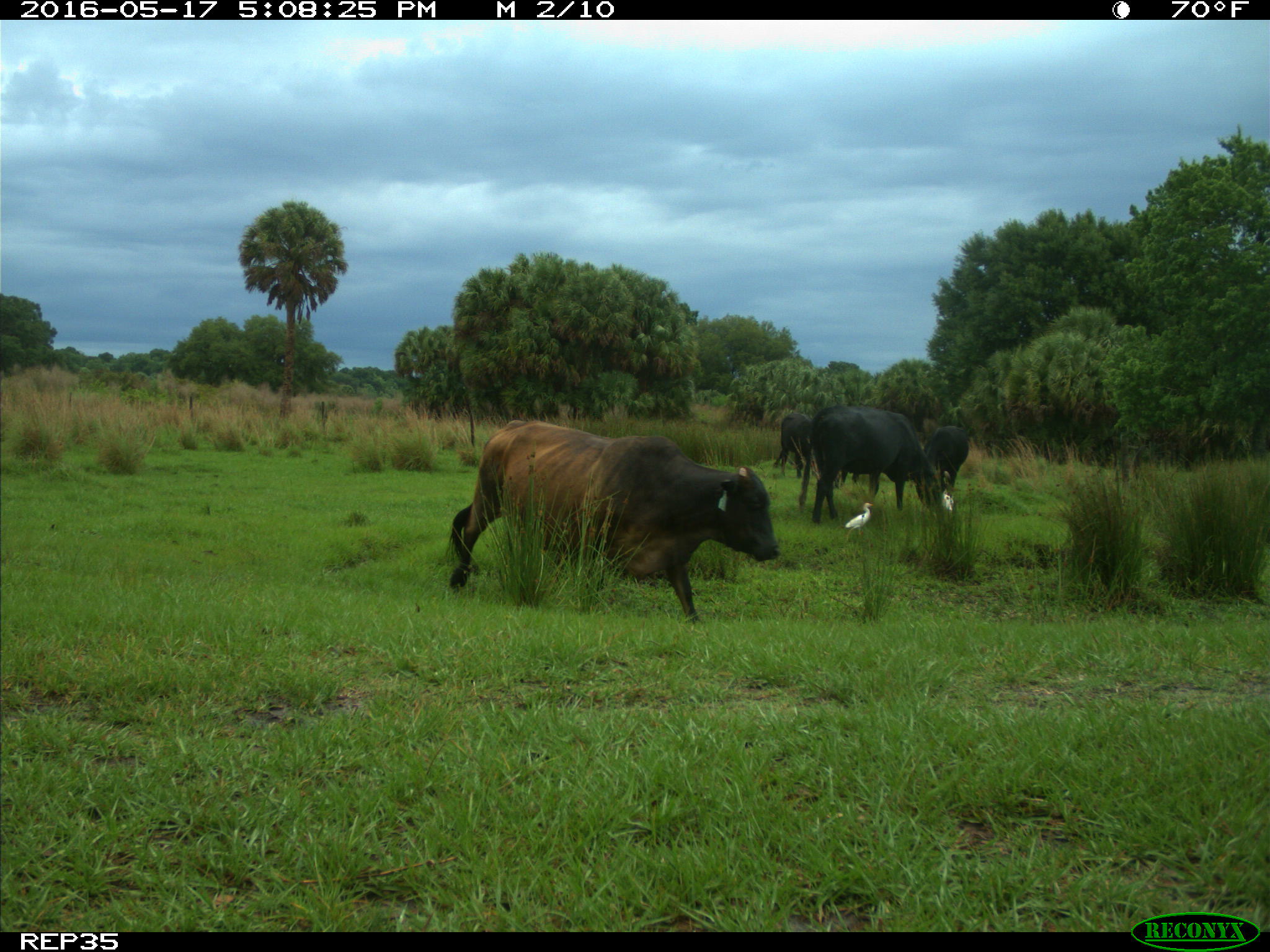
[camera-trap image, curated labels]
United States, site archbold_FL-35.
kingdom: Animalia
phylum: Chordata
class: Mammalia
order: Artiodactyla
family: Bovidae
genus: Bos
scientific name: Bos taurus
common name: domestic cow